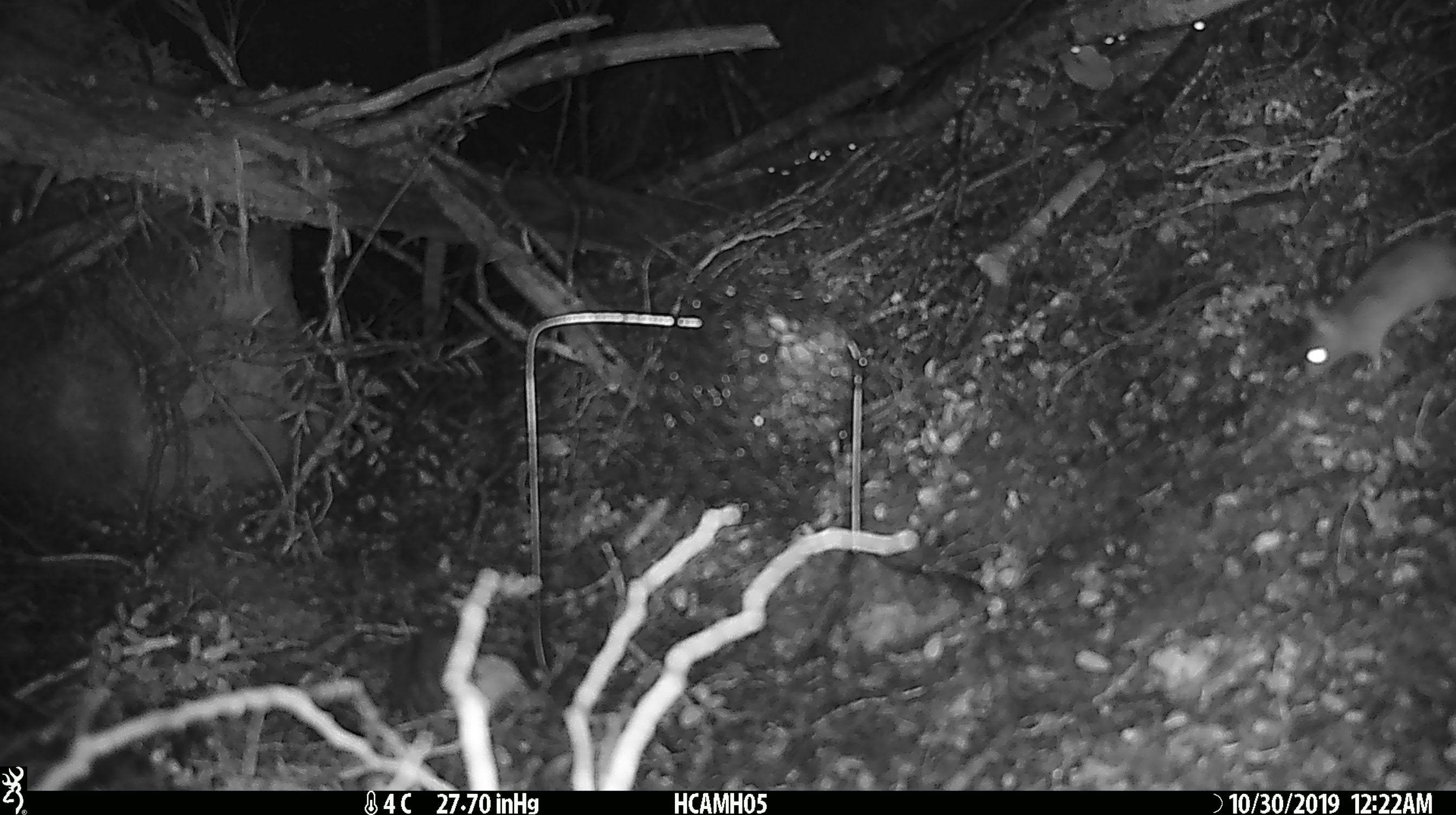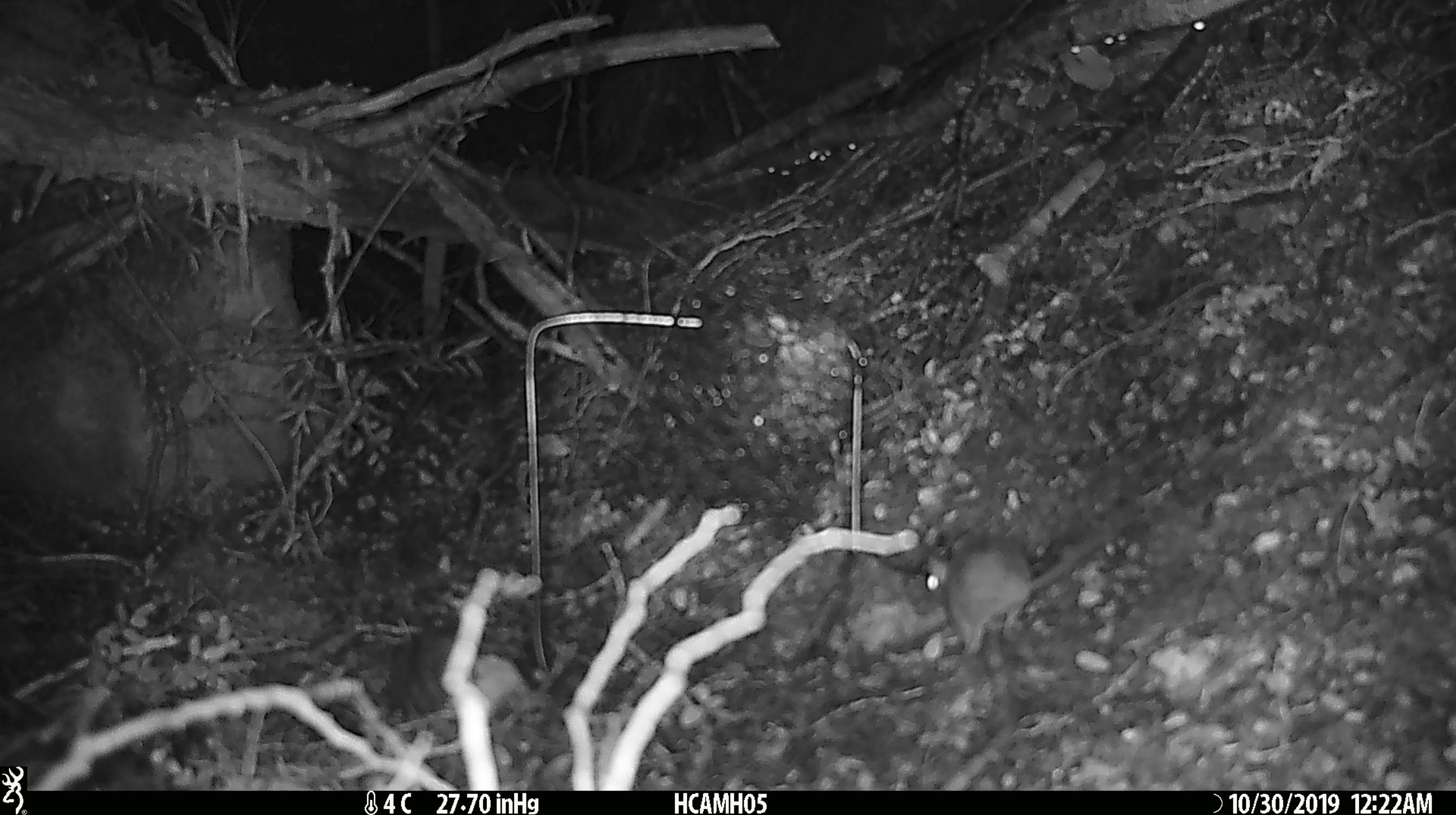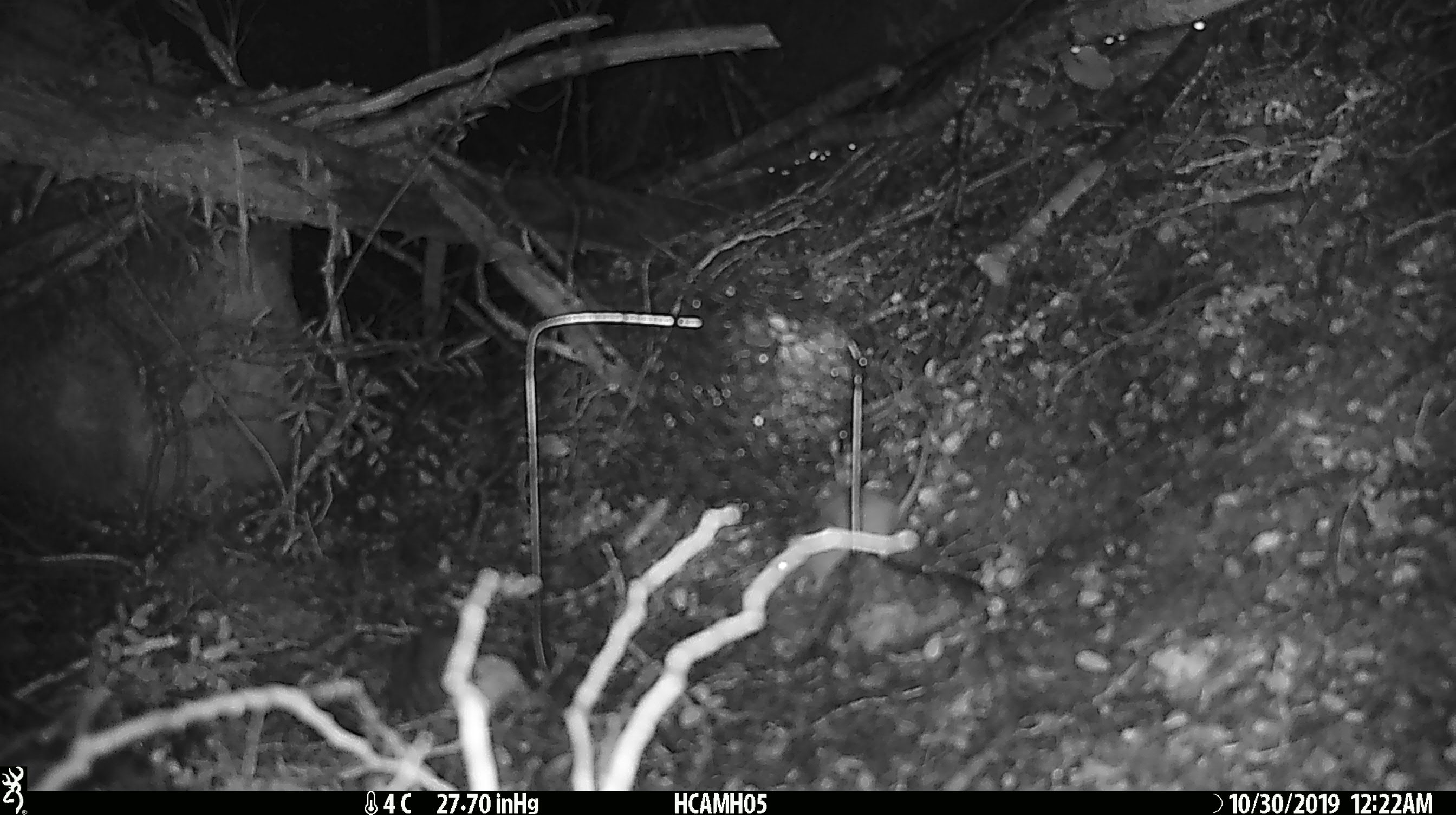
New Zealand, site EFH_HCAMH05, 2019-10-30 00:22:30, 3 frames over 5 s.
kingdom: Animalia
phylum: Chordata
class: Mammalia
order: Rodentia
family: Muridae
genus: Mus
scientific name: Mus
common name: mouse